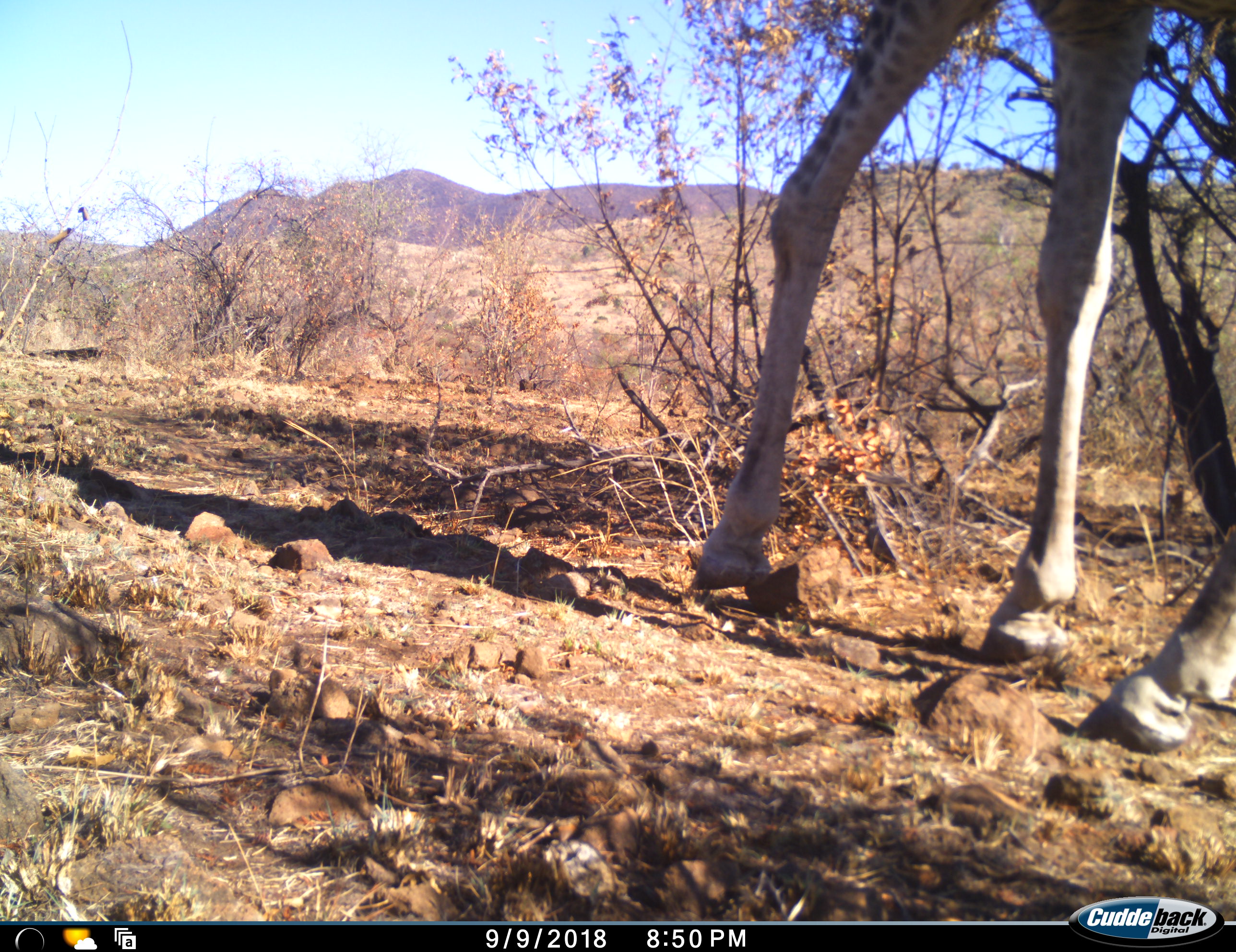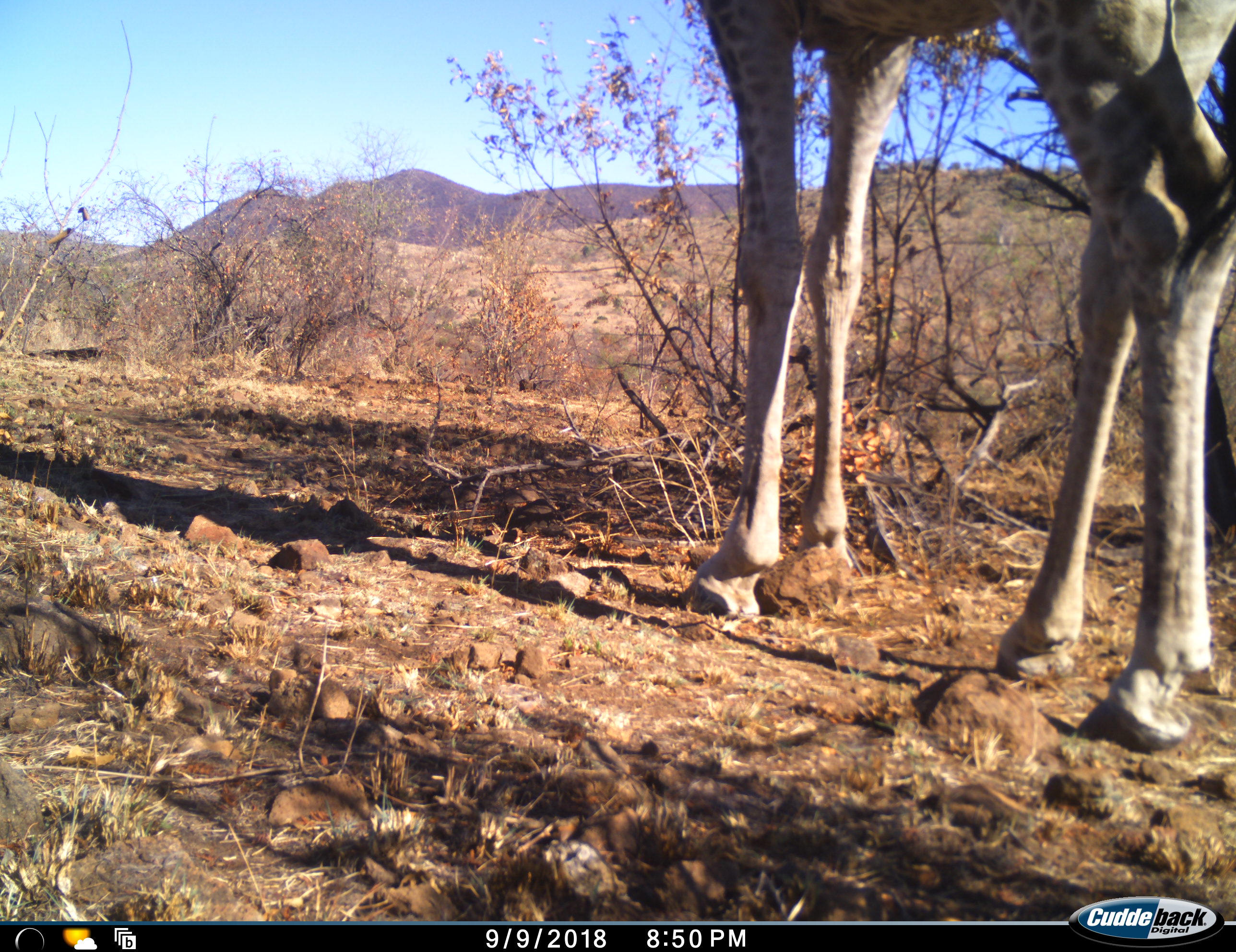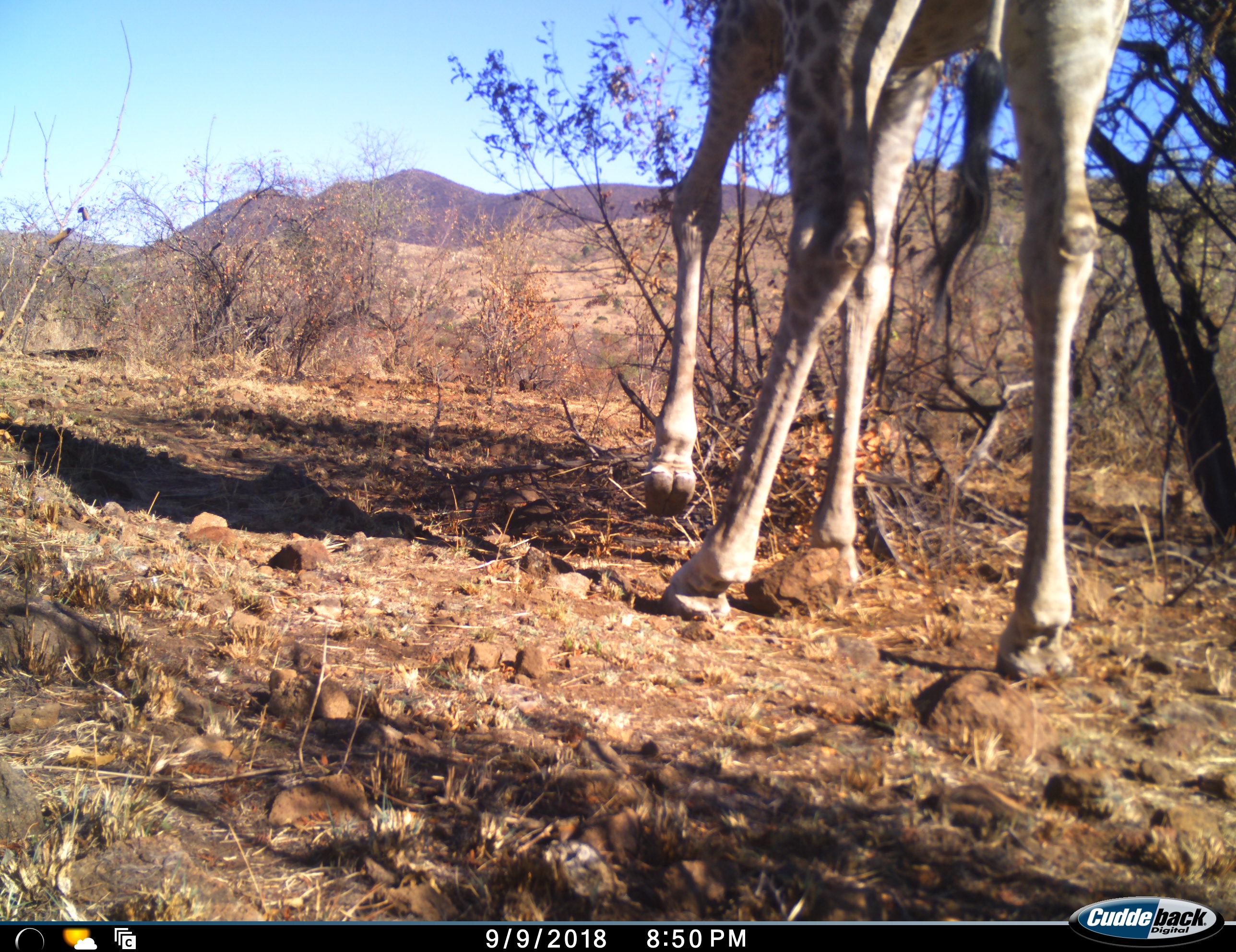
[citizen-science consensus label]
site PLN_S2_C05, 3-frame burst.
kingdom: Animalia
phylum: Chordata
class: Mammalia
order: Artiodactyla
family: Giraffidae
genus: Giraffa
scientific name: Giraffa camelopardalis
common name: giraffe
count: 1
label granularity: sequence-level